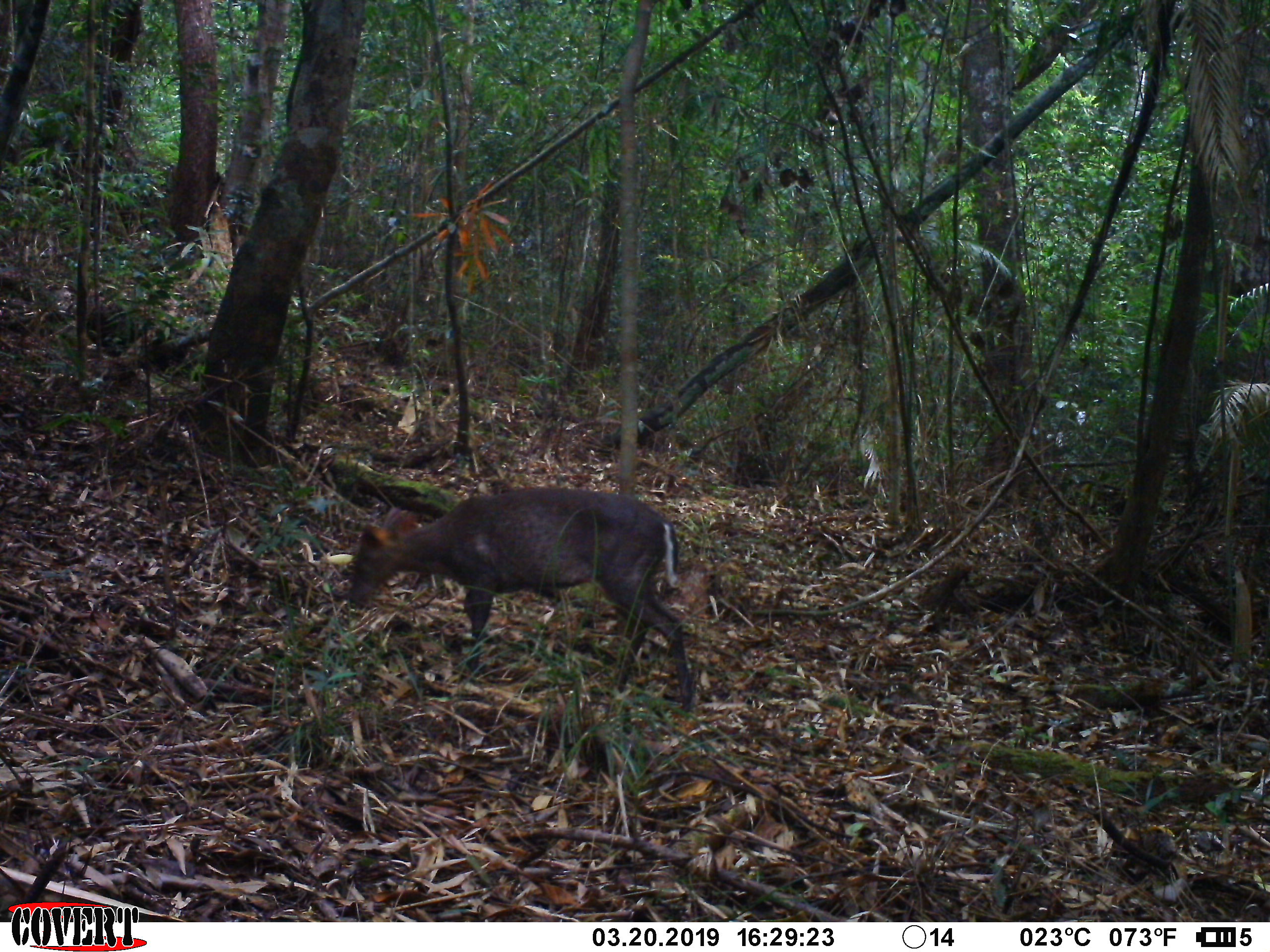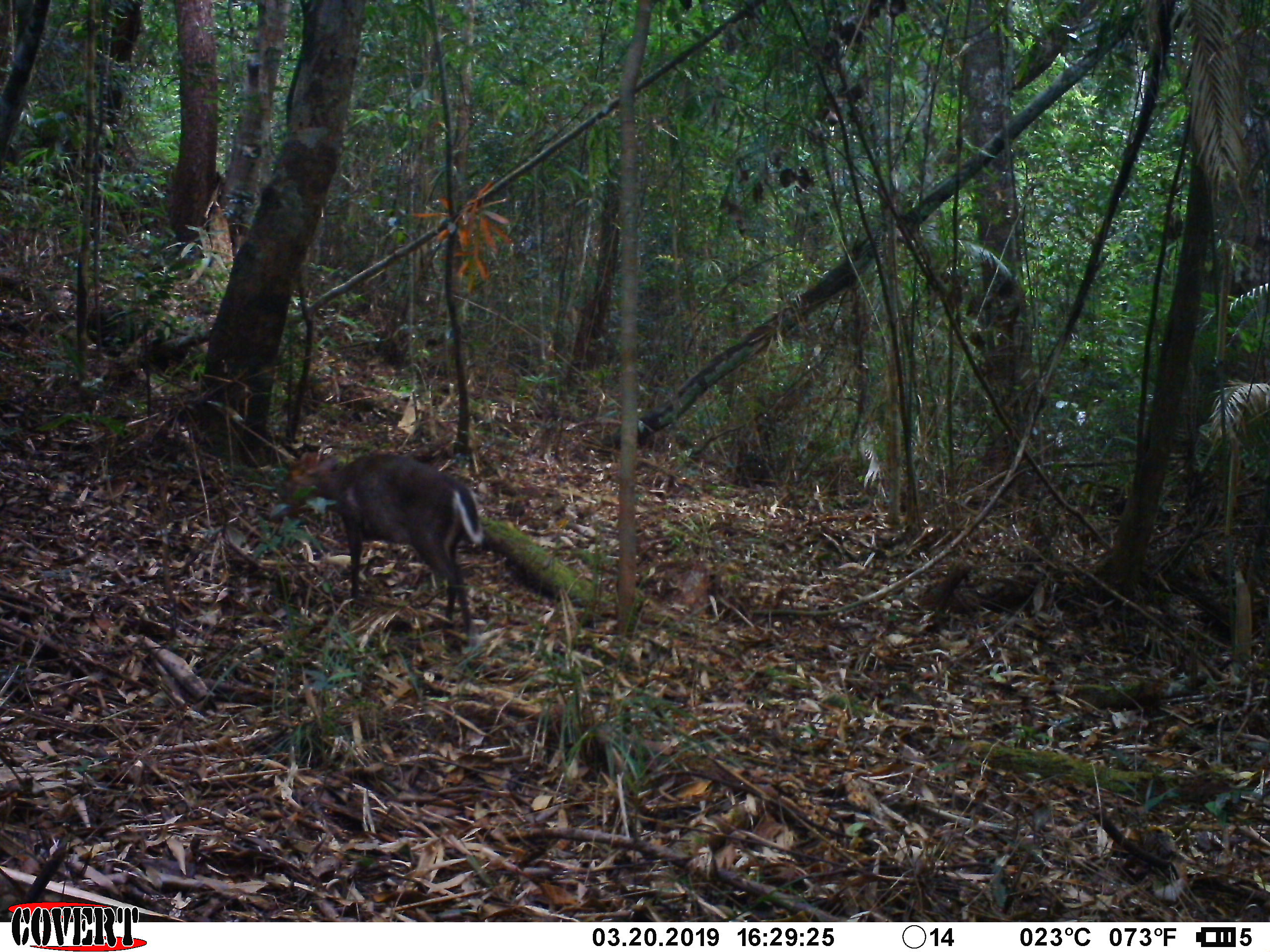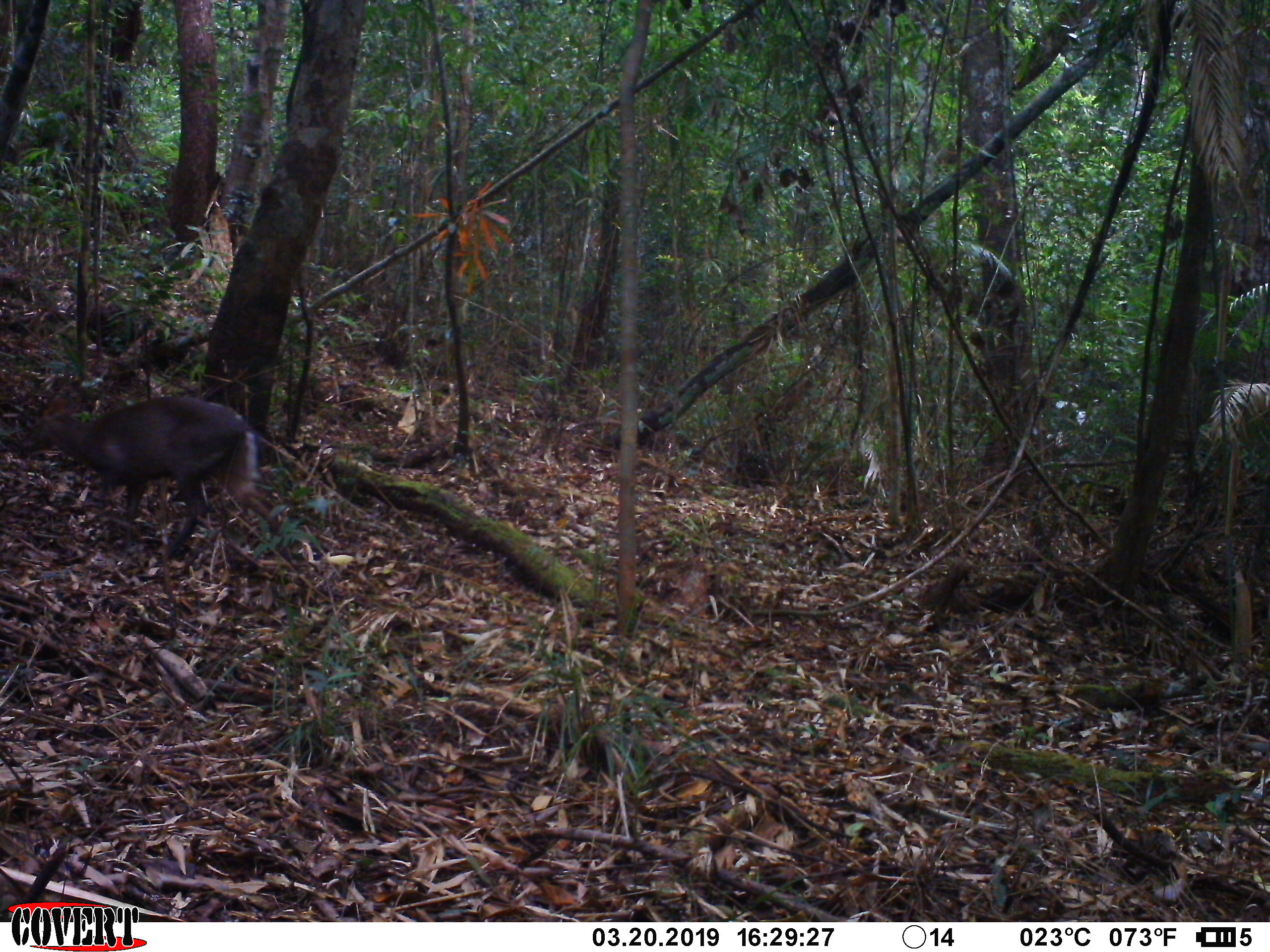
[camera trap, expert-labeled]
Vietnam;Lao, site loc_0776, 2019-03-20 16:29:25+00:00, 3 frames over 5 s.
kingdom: Animalia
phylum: Chordata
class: Mammalia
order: Artiodactyla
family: Cervidae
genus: Muntiacus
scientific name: Muntiacus rooseveltorum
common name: roosevelt's muntjac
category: roosevelts muntjac group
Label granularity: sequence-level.